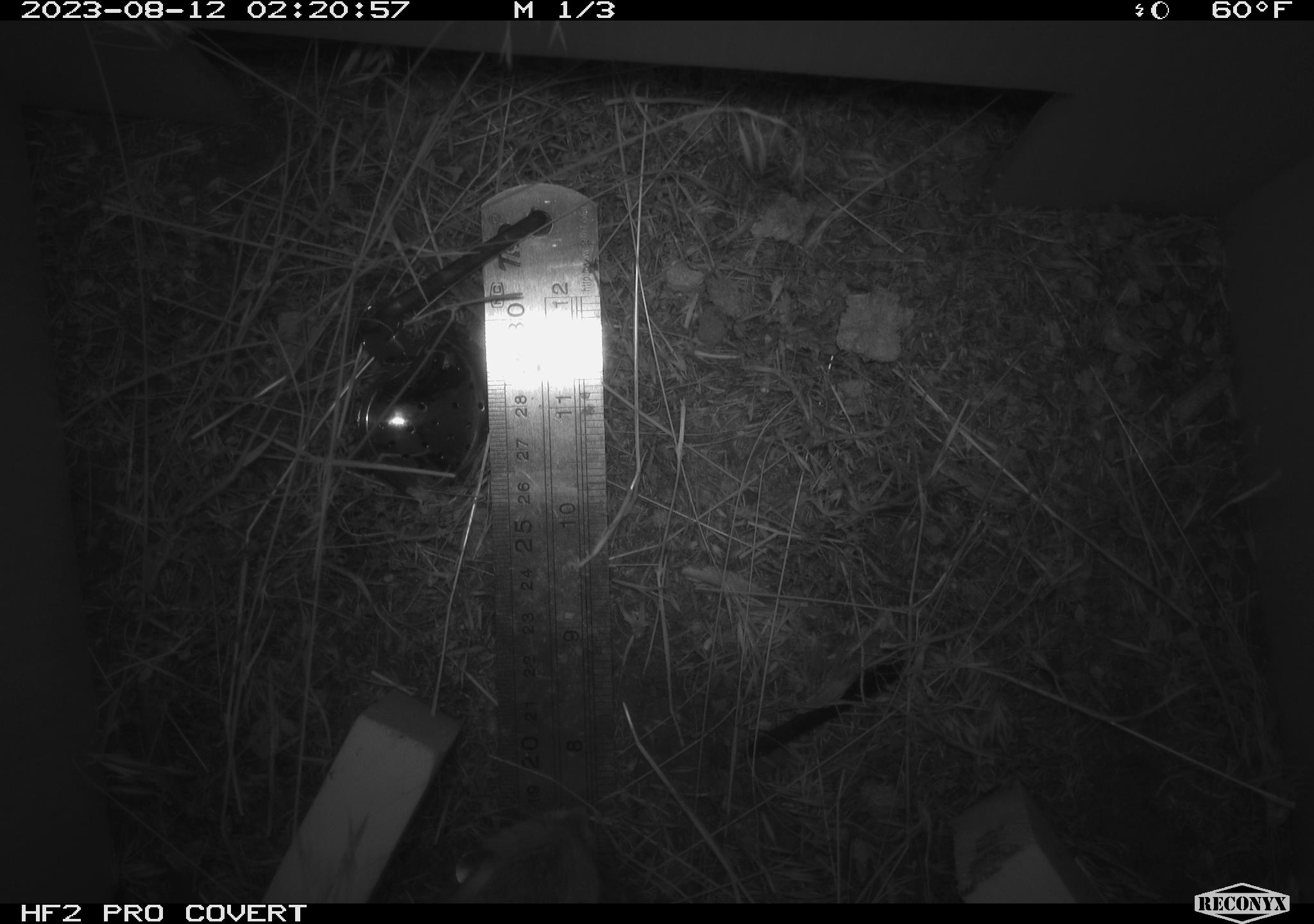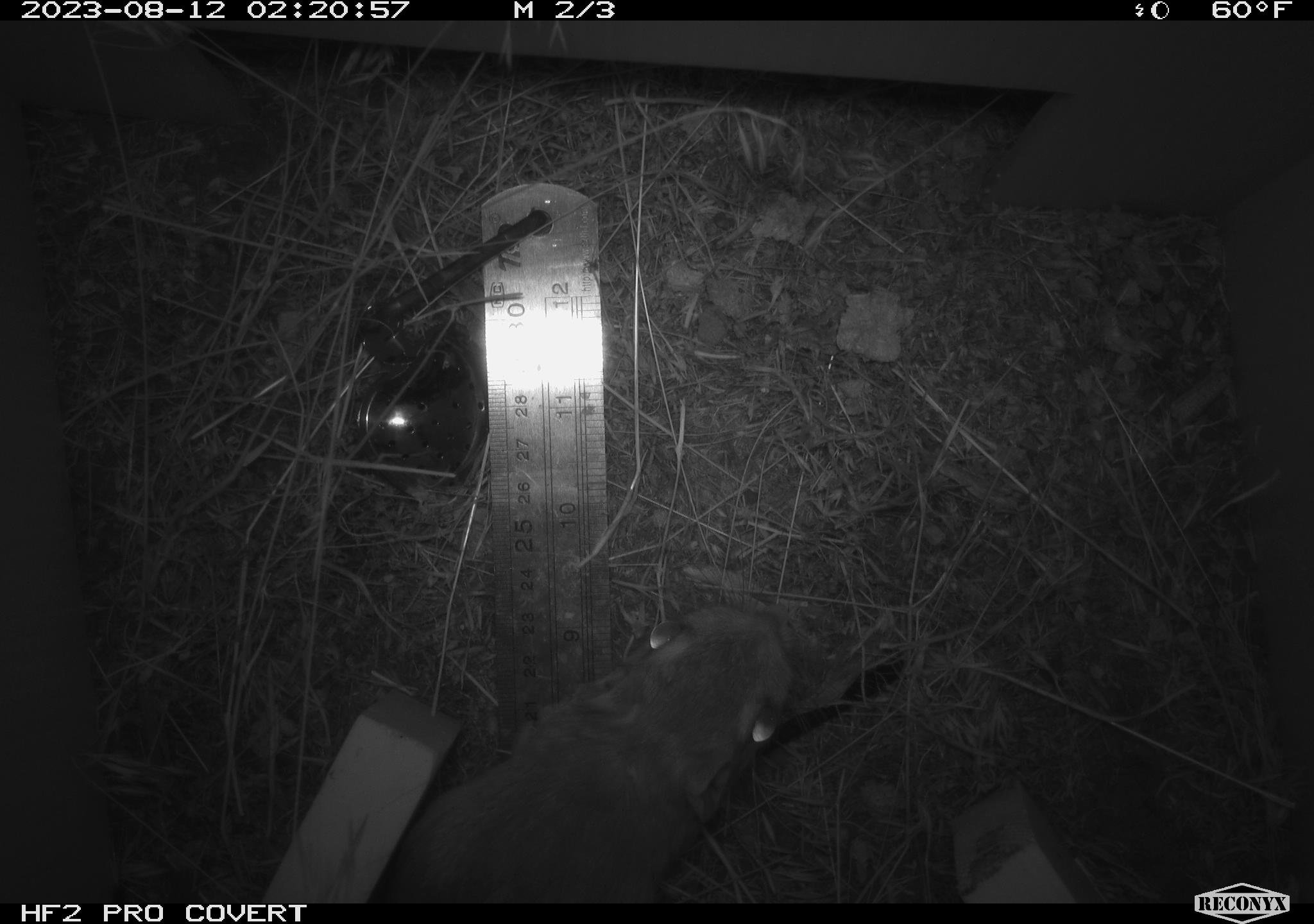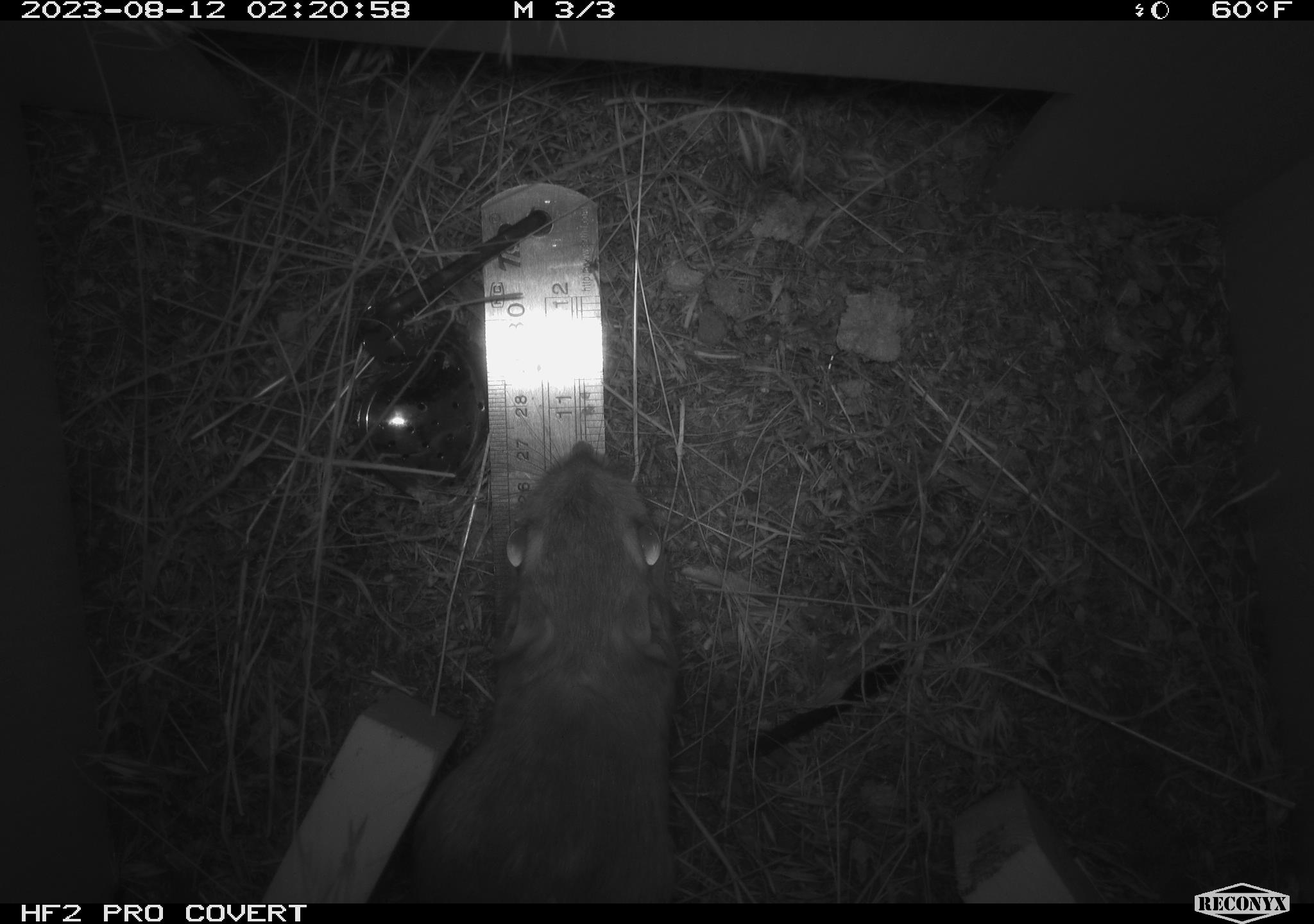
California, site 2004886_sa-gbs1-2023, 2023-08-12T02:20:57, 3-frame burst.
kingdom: Animalia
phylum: Chordata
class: Mammalia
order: Rodentia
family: Heteromyidae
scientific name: Heteromyidae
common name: kangaroo rats and pocket mice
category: heteromyidae family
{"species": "heteromyidae family (kangaroo rats and pocket mice) (Heteromyidae)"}